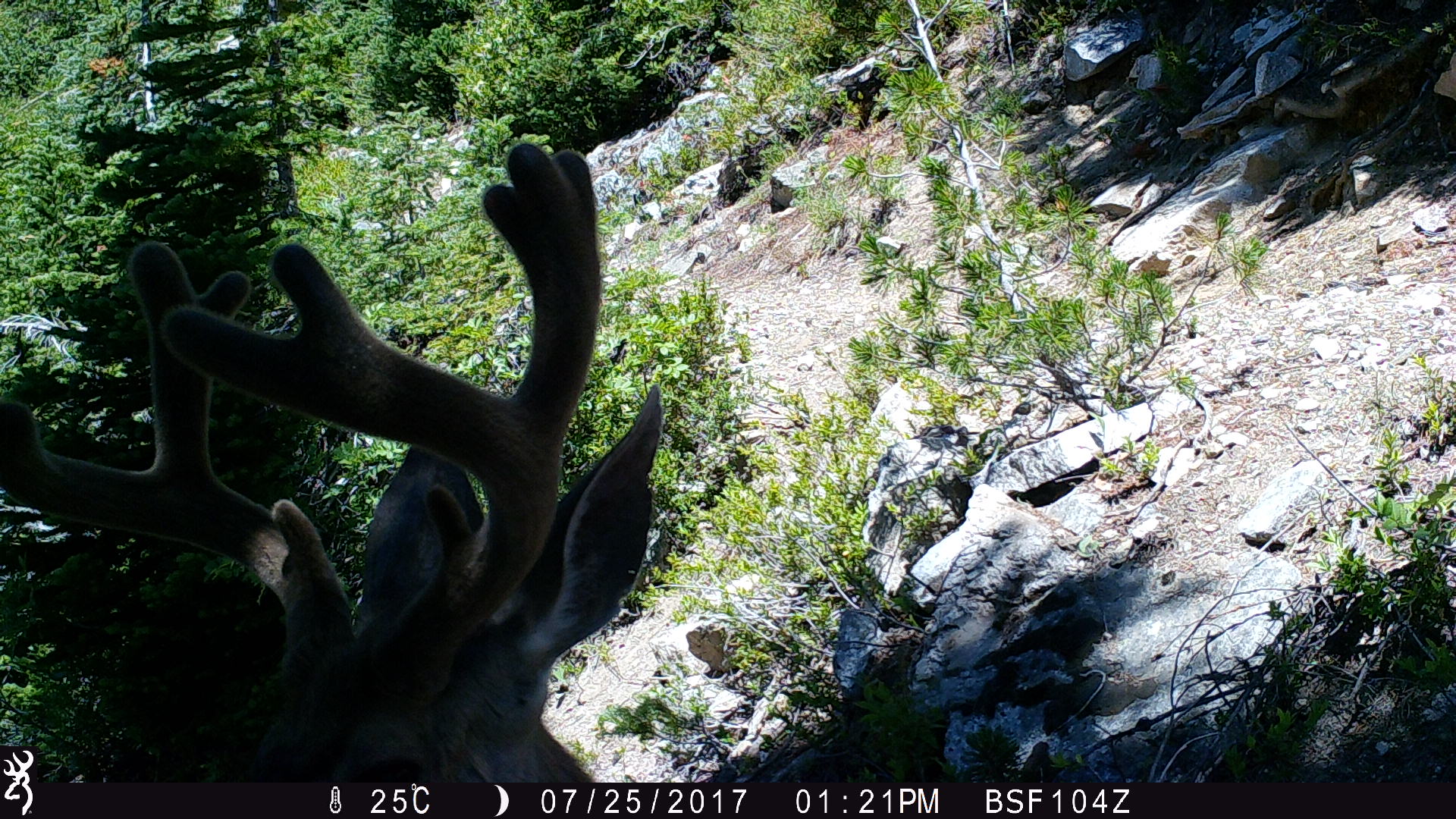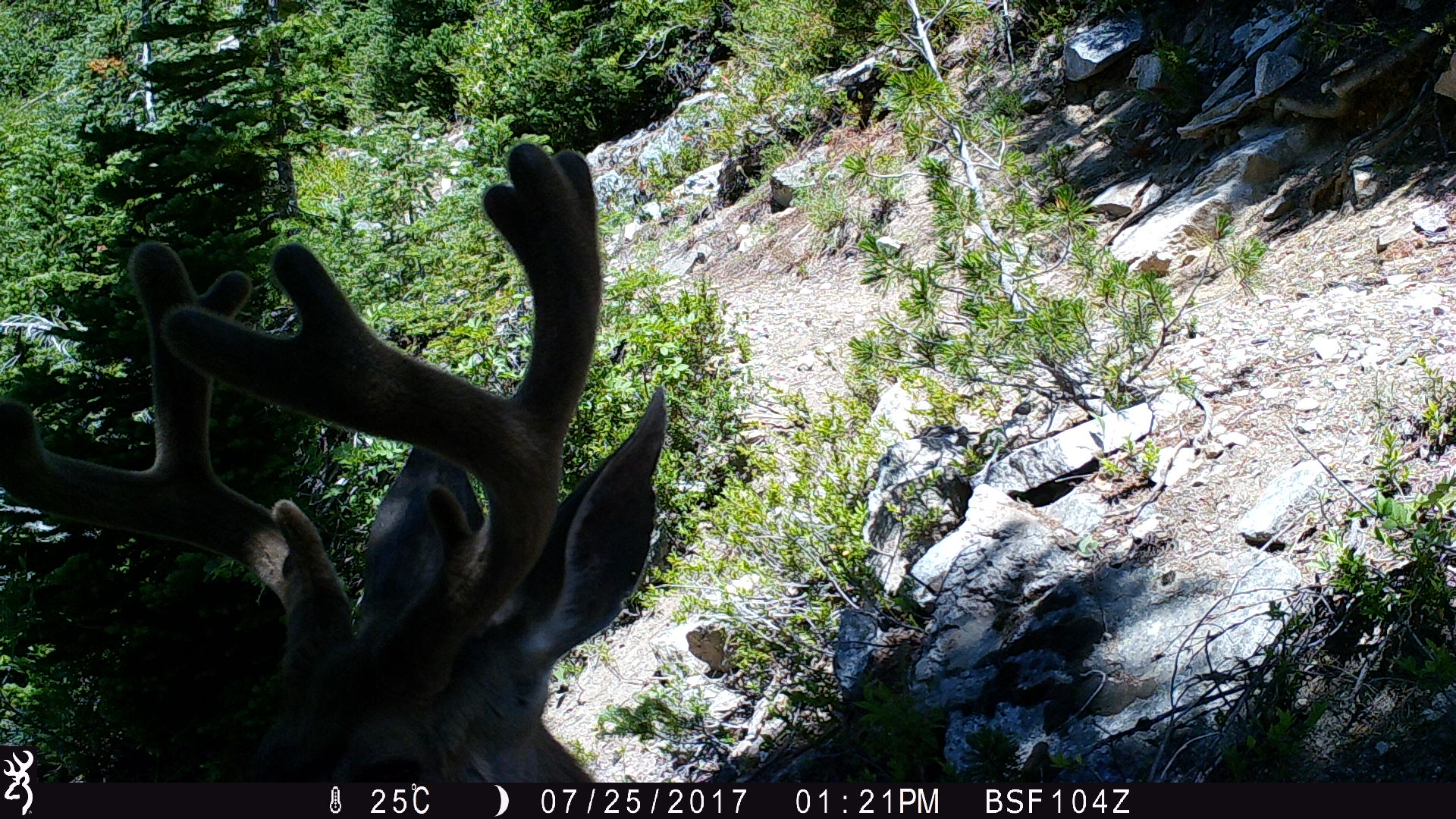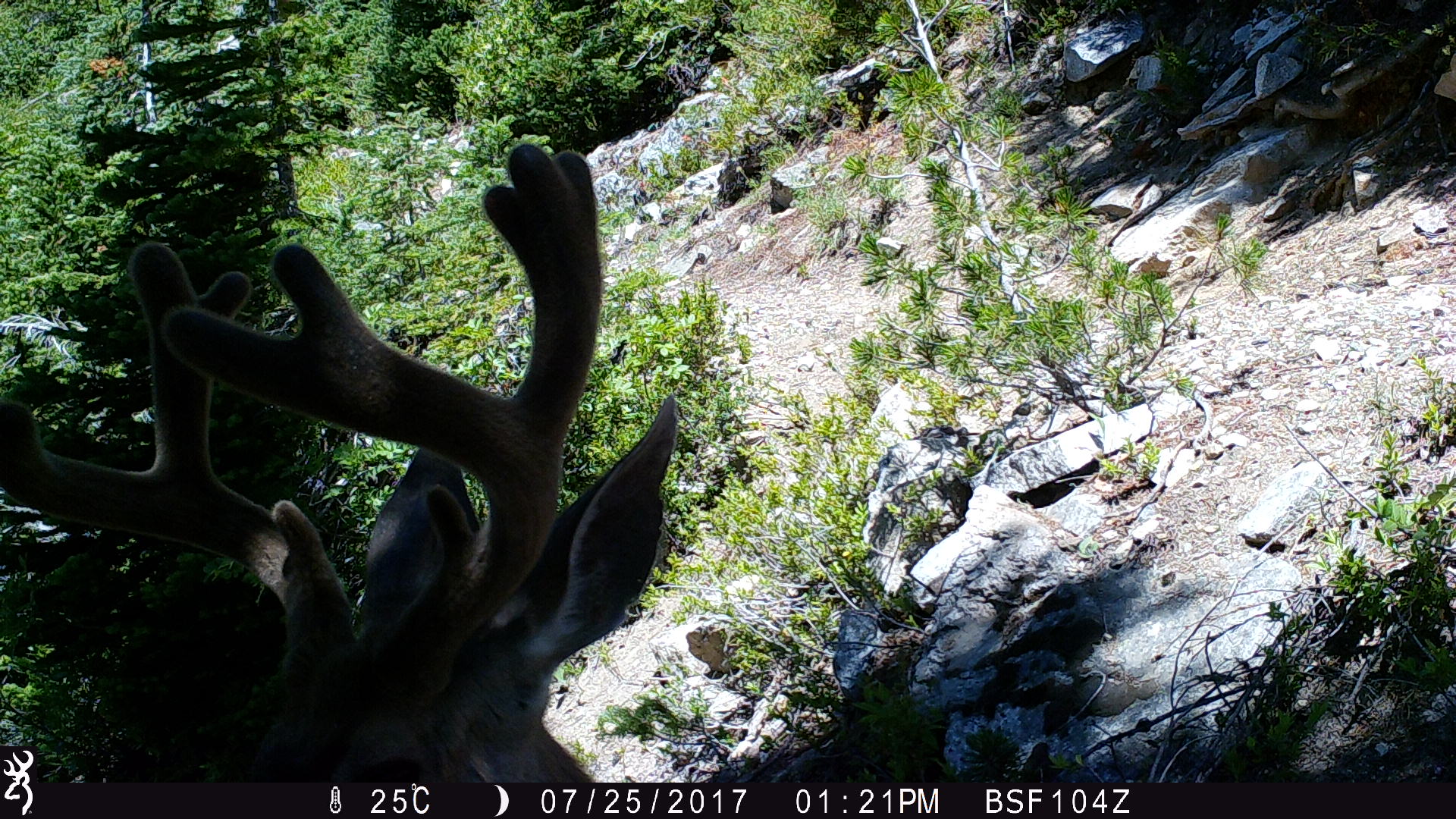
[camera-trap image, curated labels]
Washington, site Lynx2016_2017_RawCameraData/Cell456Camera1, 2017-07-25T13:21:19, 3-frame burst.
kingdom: Animalia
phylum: Chordata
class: Mammalia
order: Artiodactyla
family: Cervidae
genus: Odocoileus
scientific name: Odocoileus hemionus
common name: mule deer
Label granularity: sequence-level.